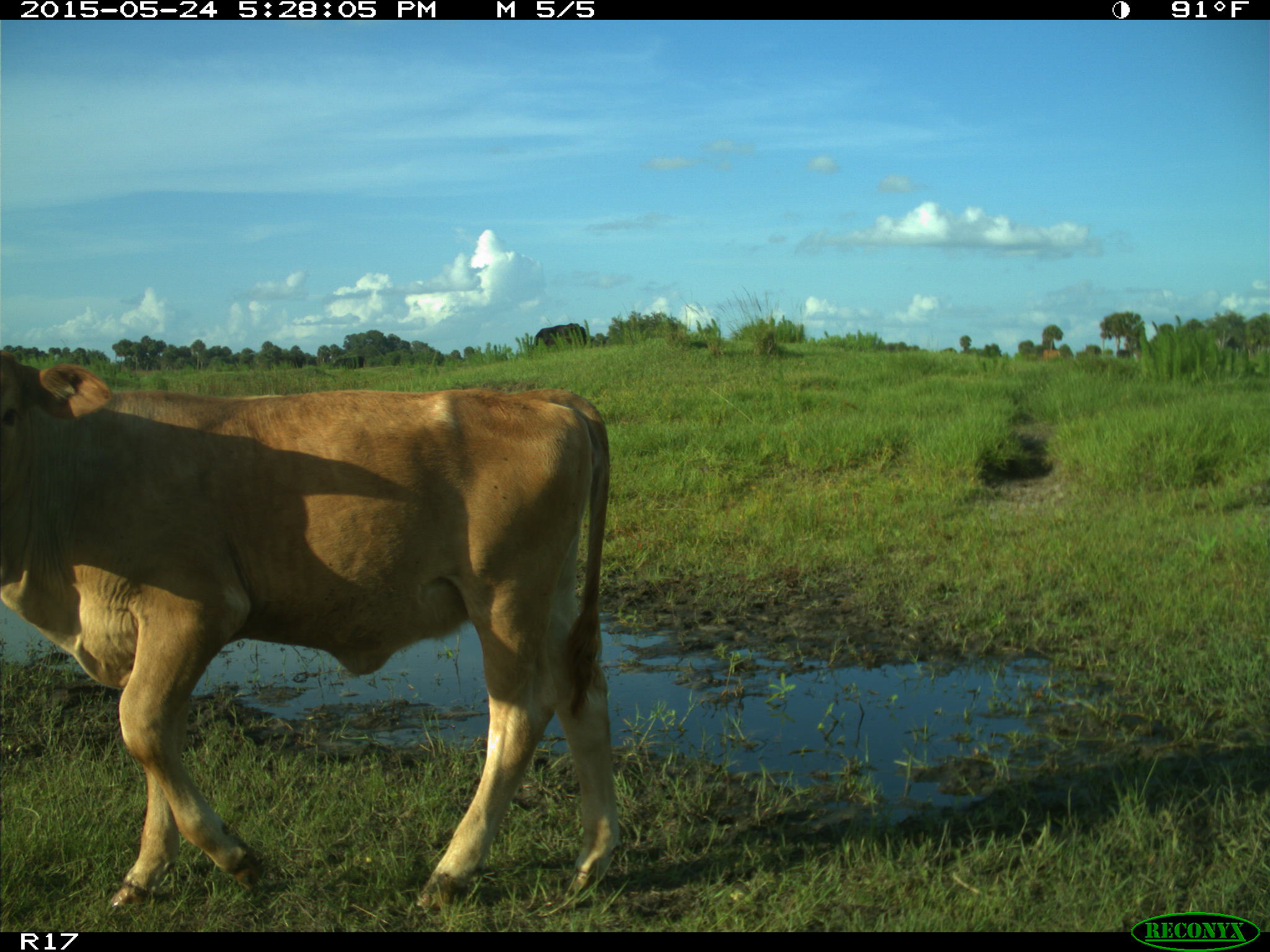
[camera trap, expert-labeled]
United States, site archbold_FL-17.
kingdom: Animalia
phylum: Chordata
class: Mammalia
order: Artiodactyla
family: Bovidae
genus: Bos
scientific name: Bos taurus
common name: domestic cow